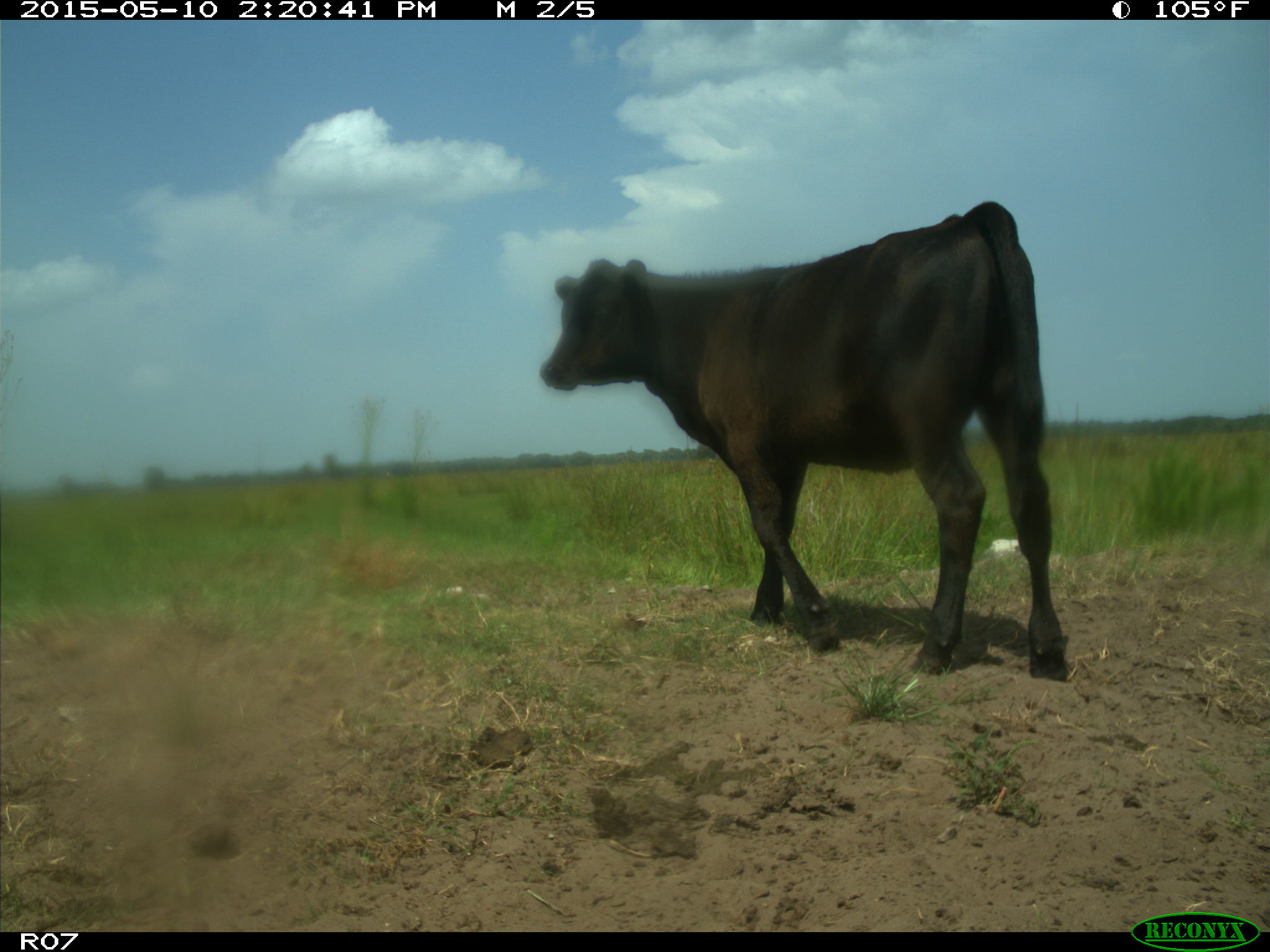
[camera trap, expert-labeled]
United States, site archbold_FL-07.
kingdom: Animalia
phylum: Chordata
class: Mammalia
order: Artiodactyla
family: Bovidae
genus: Bos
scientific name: Bos taurus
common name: domestic cow